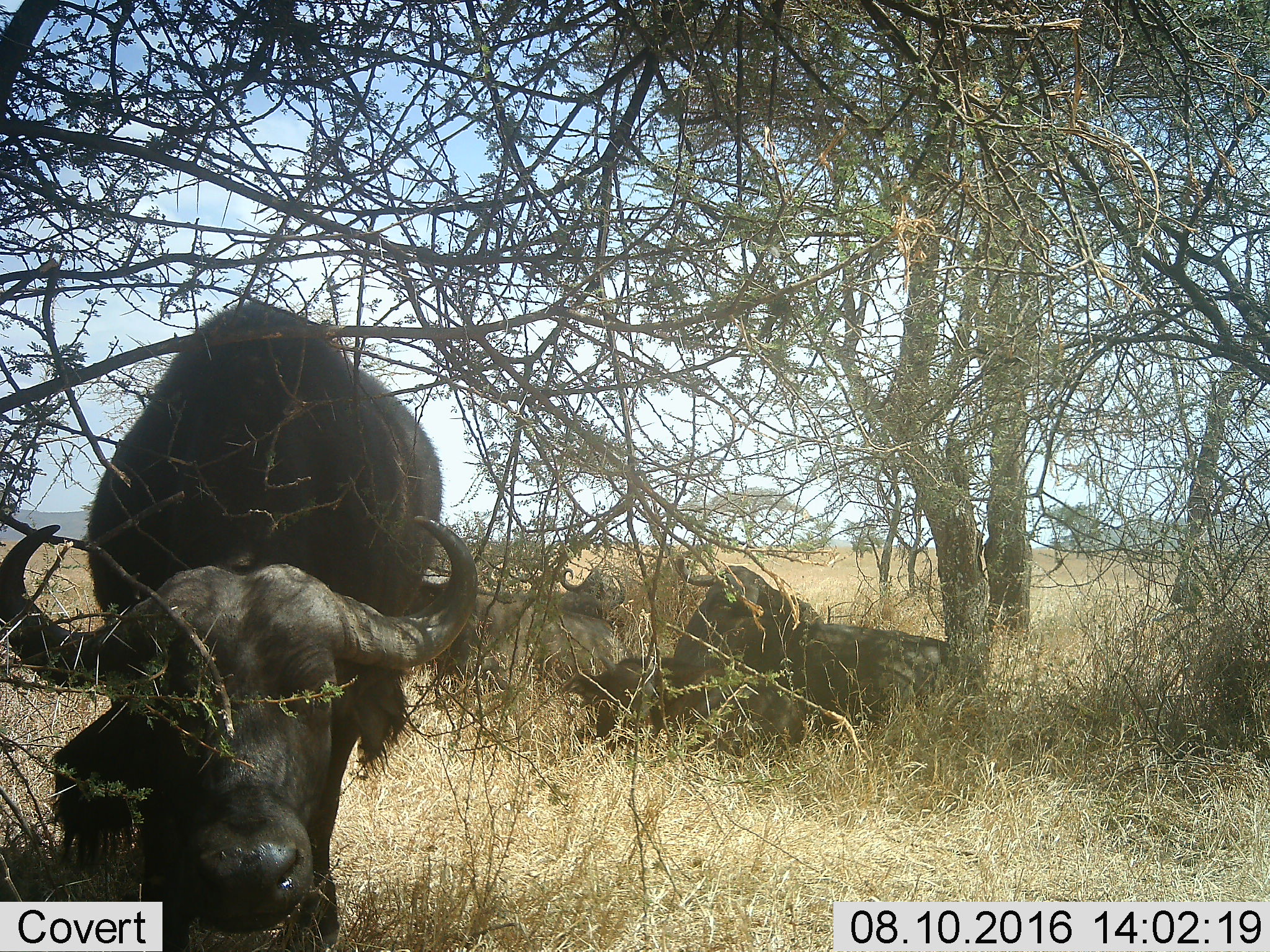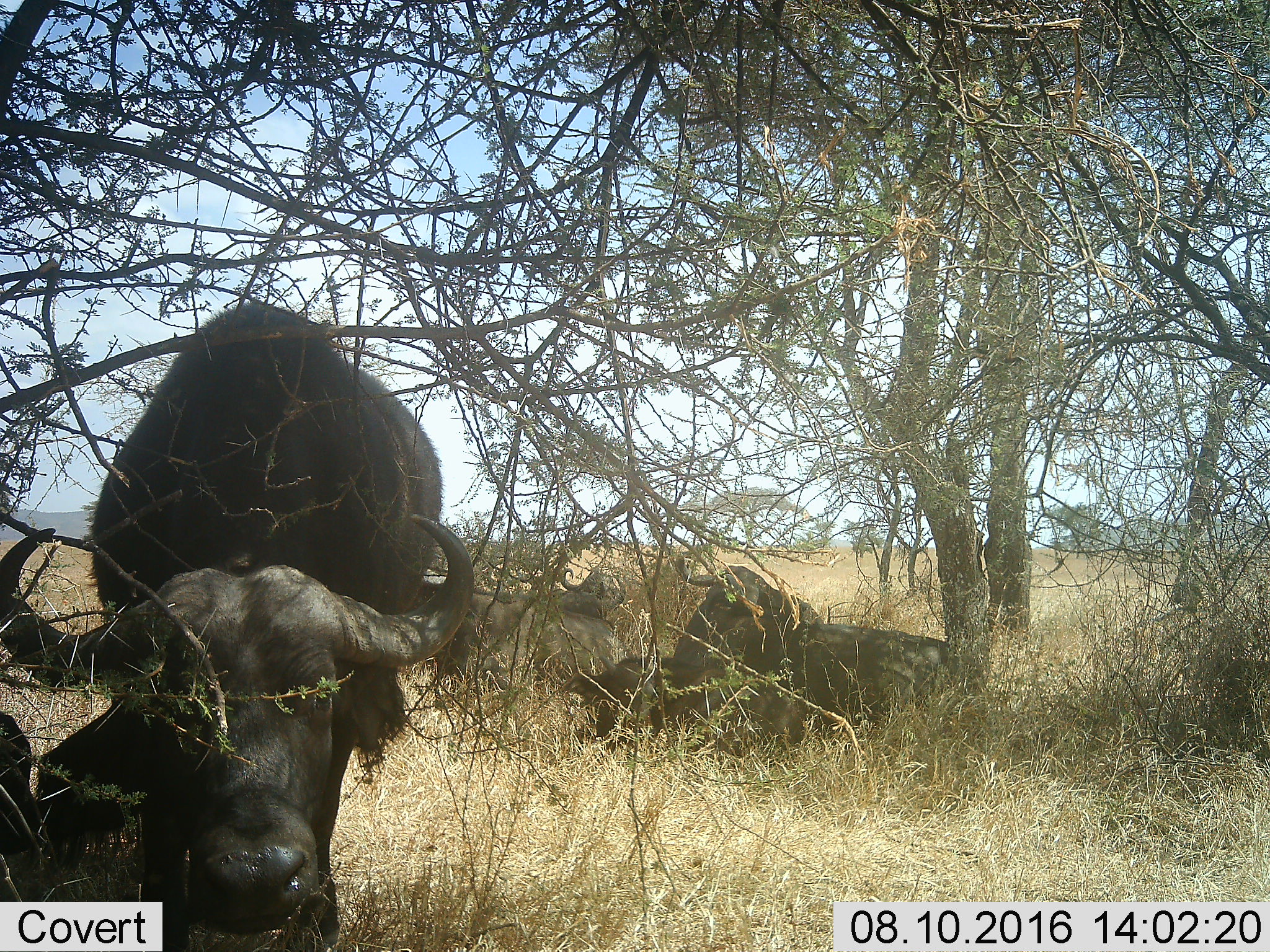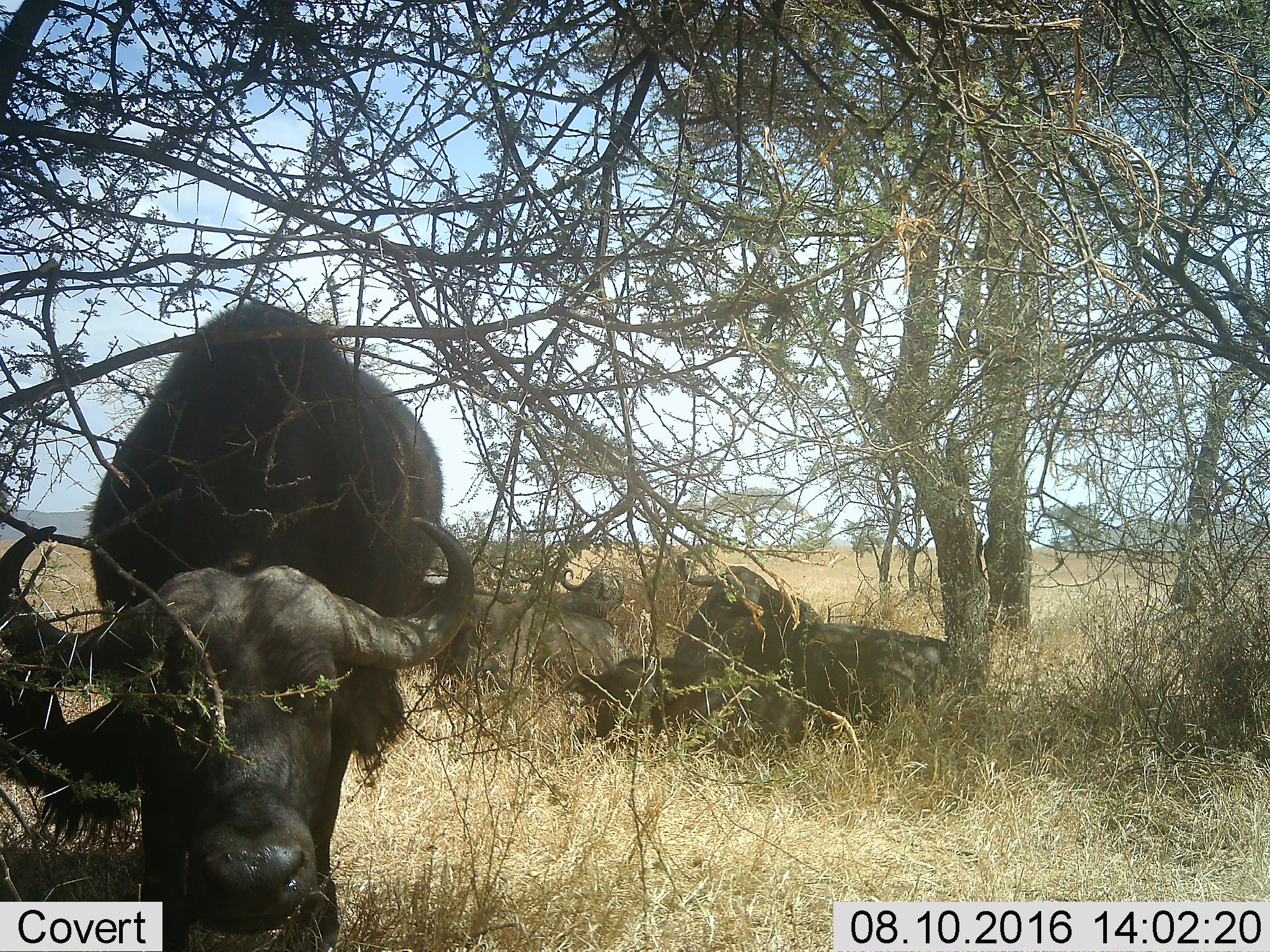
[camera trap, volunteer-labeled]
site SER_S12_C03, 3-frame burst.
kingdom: Animalia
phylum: Chordata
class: Mammalia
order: Artiodactyla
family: Bovidae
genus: Syncerus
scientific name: Syncerus caffer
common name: african buffalo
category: buffalo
Buffalo (african buffalo) (Syncerus caffer), count 5. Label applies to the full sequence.